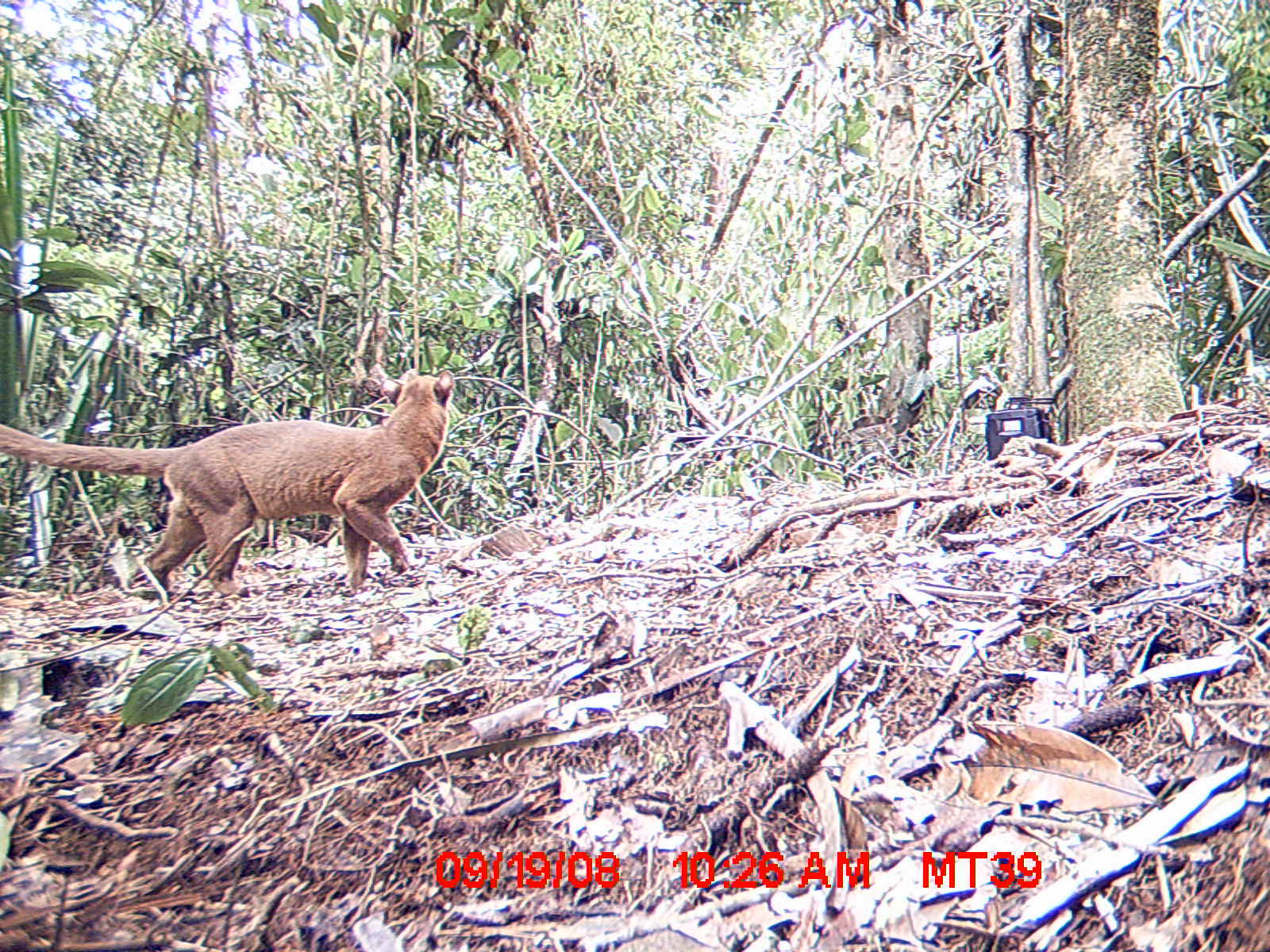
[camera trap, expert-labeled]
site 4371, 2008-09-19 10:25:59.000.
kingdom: Animalia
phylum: Chordata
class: Mammalia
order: Carnivora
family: Eupleridae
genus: Cryptoprocta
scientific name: Cryptoprocta ferox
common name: fossa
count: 1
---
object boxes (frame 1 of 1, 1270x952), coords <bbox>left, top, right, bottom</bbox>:
cryptoprocta ferox: <bbox>0, 365, 456, 597</bbox>